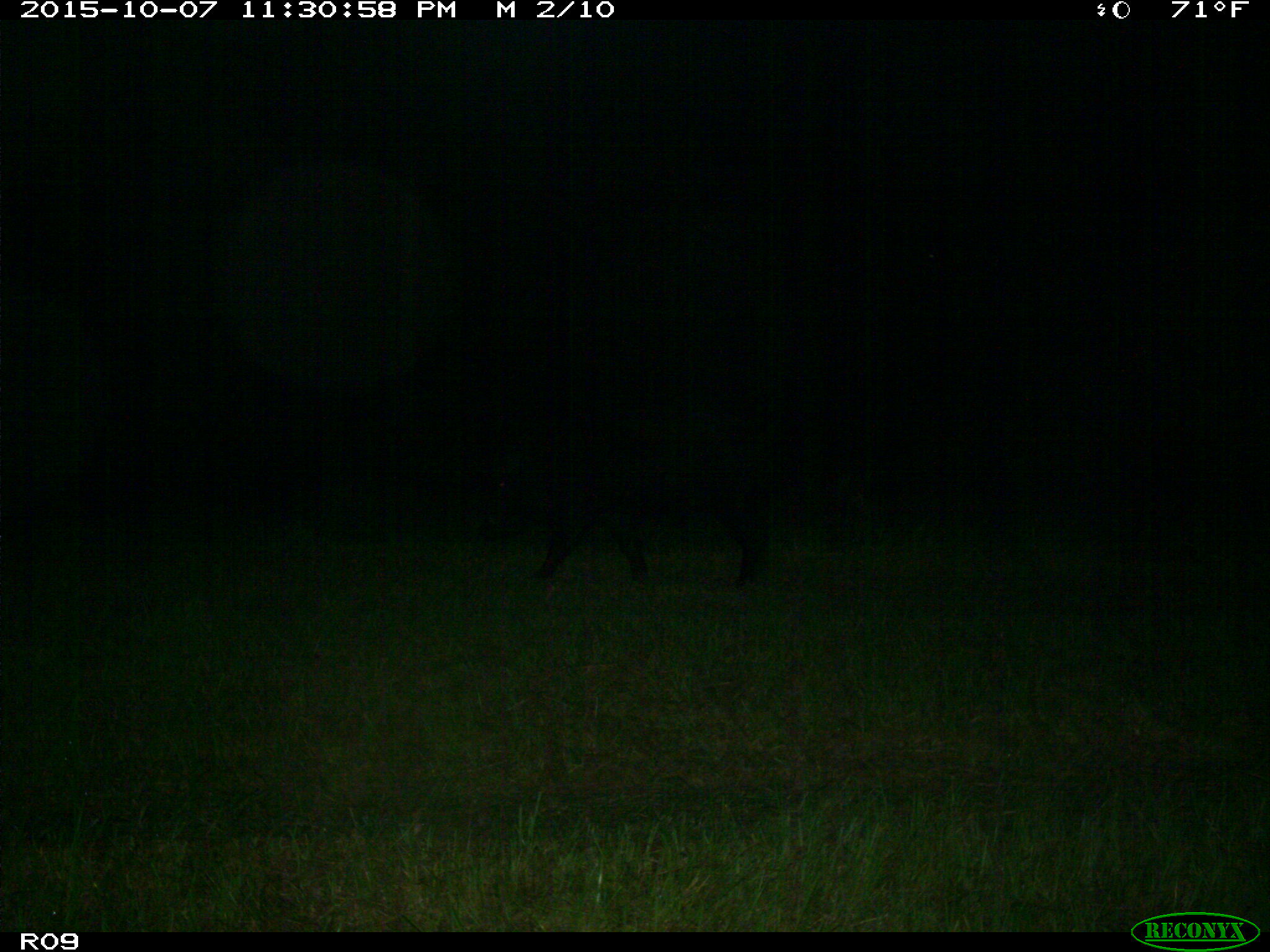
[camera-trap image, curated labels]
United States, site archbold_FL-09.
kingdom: Animalia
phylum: Chordata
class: Mammalia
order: Artiodactyla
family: Suidae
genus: Sus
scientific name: Sus scrofa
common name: wild boar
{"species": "Sus scrofa (wild boar)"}